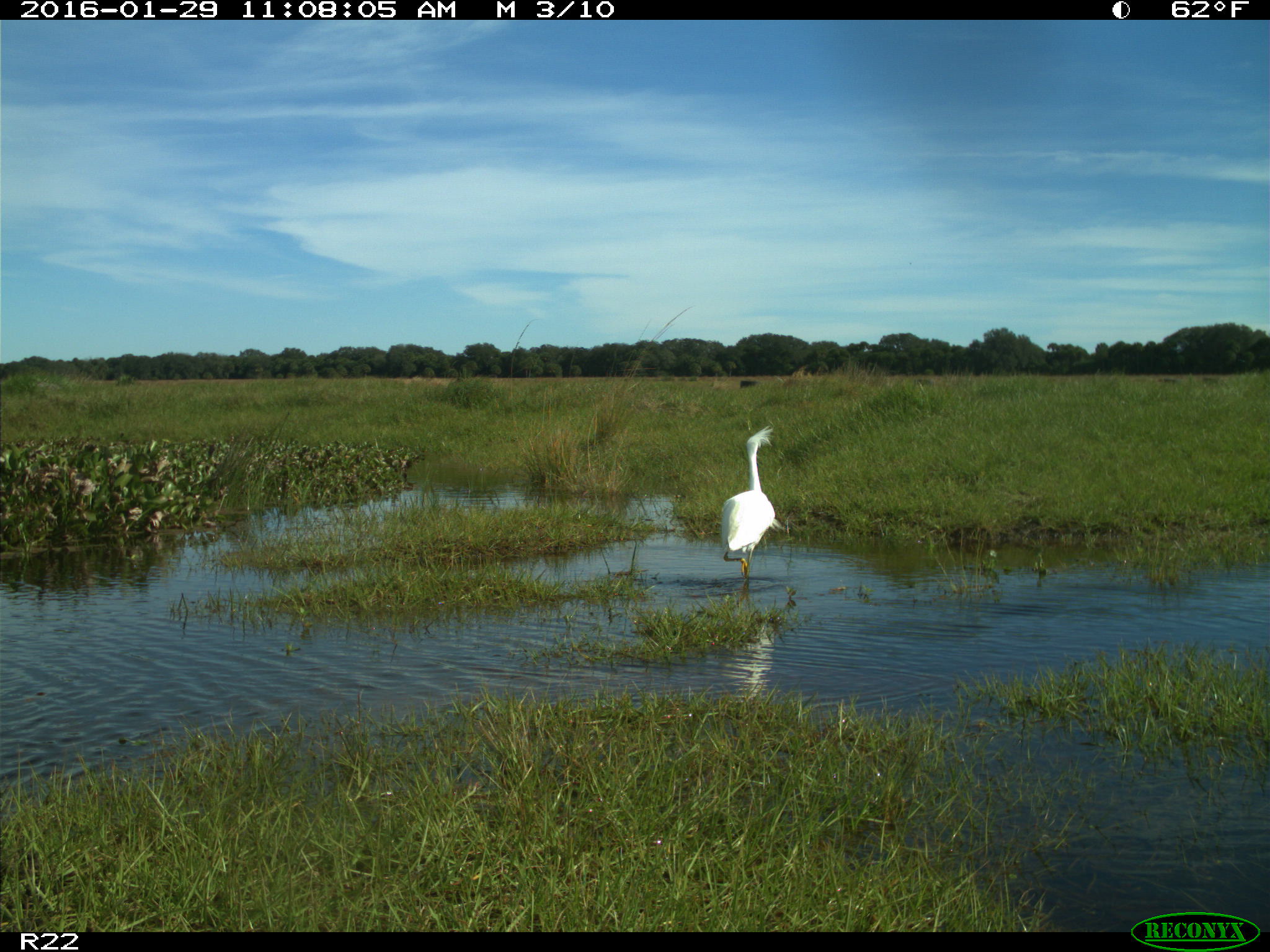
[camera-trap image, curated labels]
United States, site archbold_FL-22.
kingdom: Animalia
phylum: Chordata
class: Aves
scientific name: Aves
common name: birds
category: unidentified bird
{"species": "unidentified bird (birds) (Aves)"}